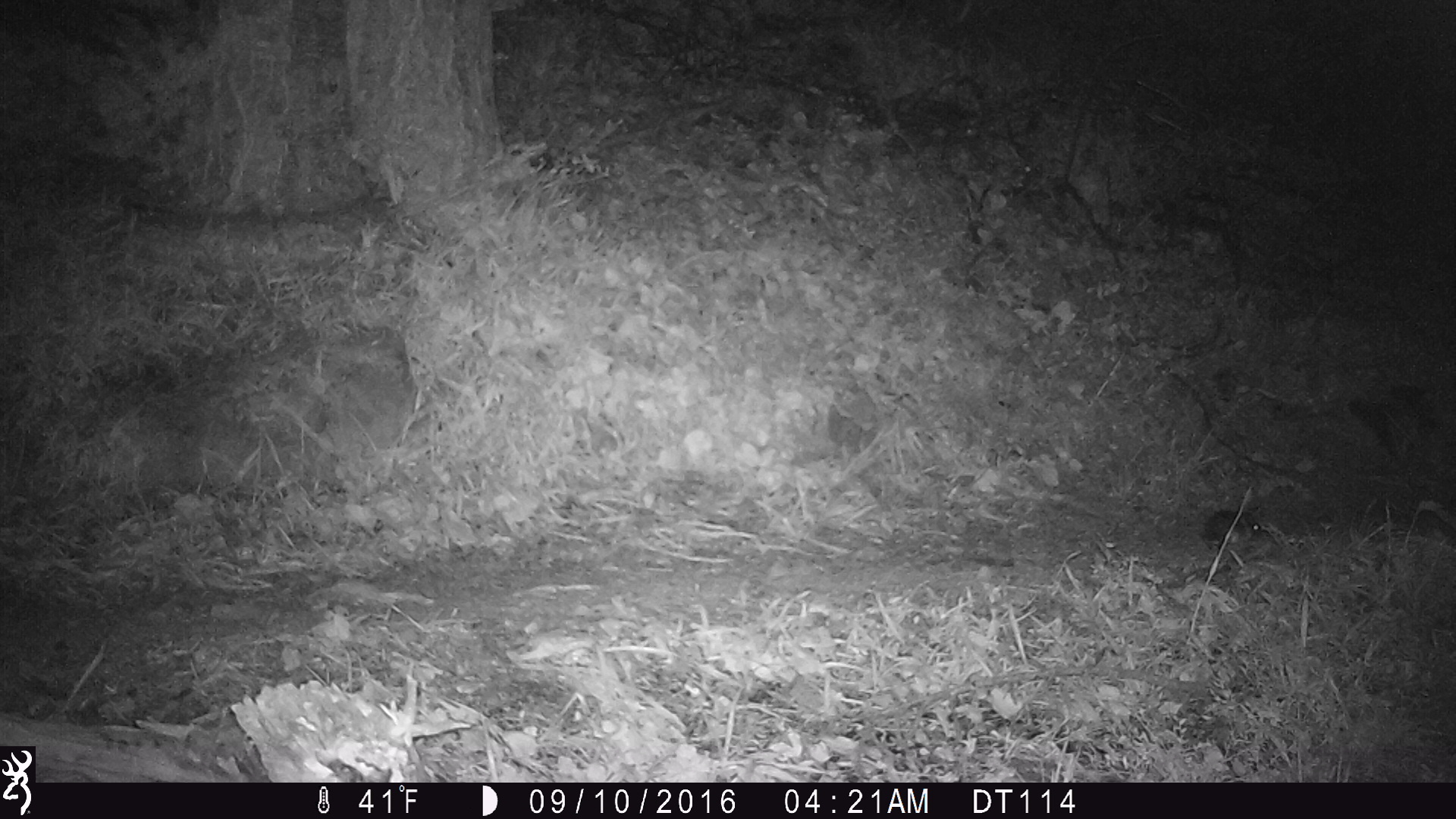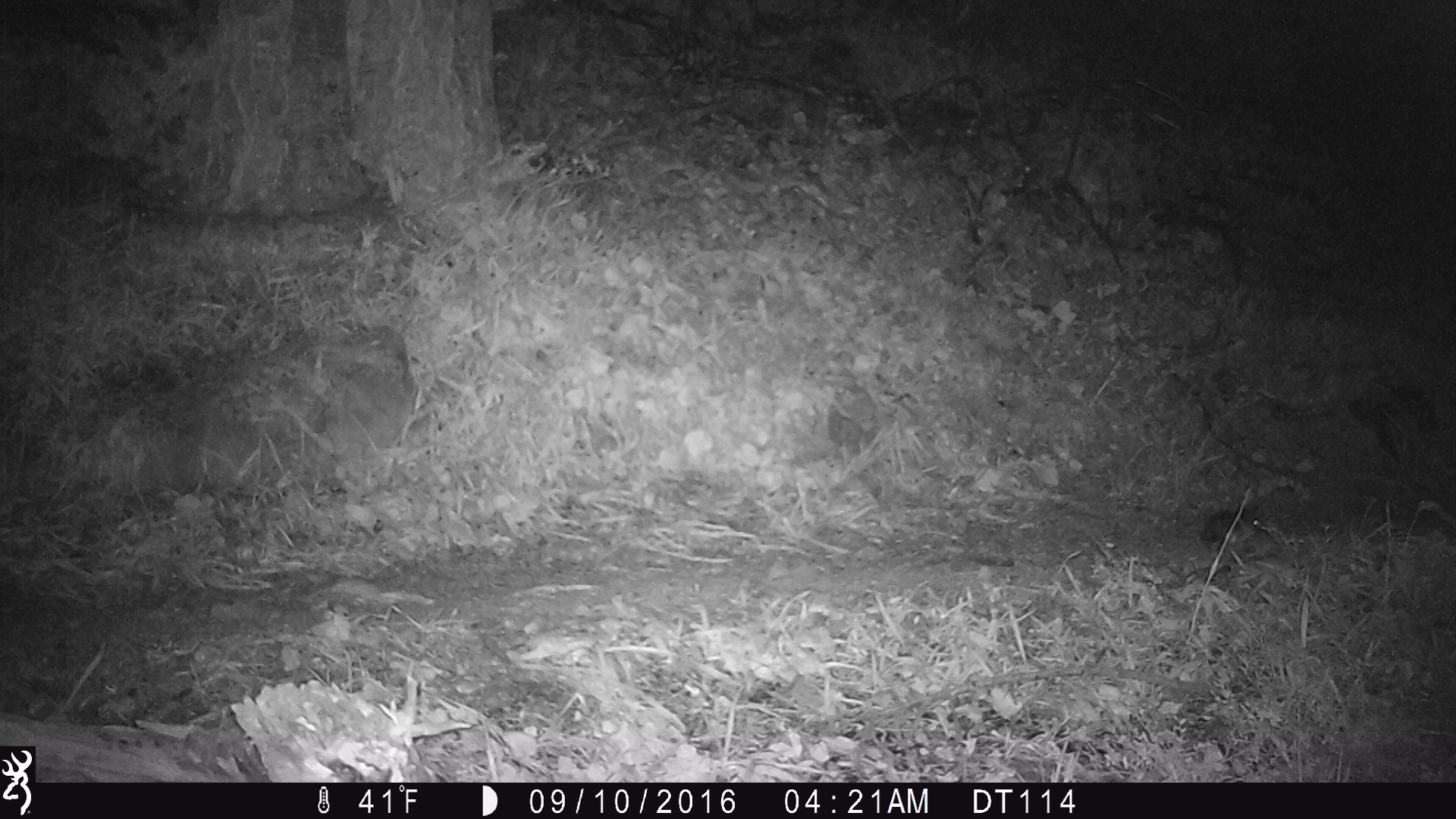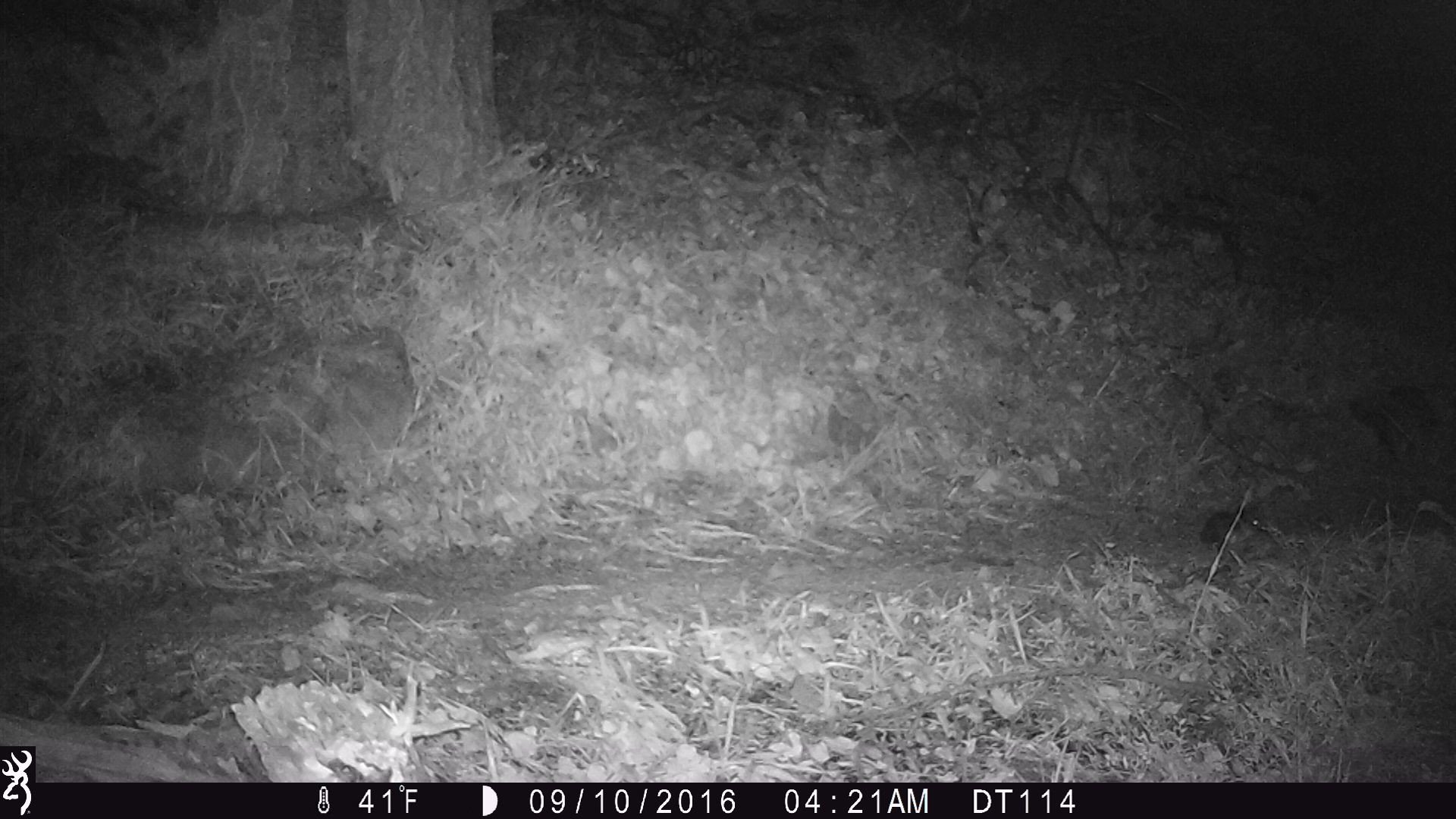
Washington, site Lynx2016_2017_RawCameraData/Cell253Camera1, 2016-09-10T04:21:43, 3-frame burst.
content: unidentified animal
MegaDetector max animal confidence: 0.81